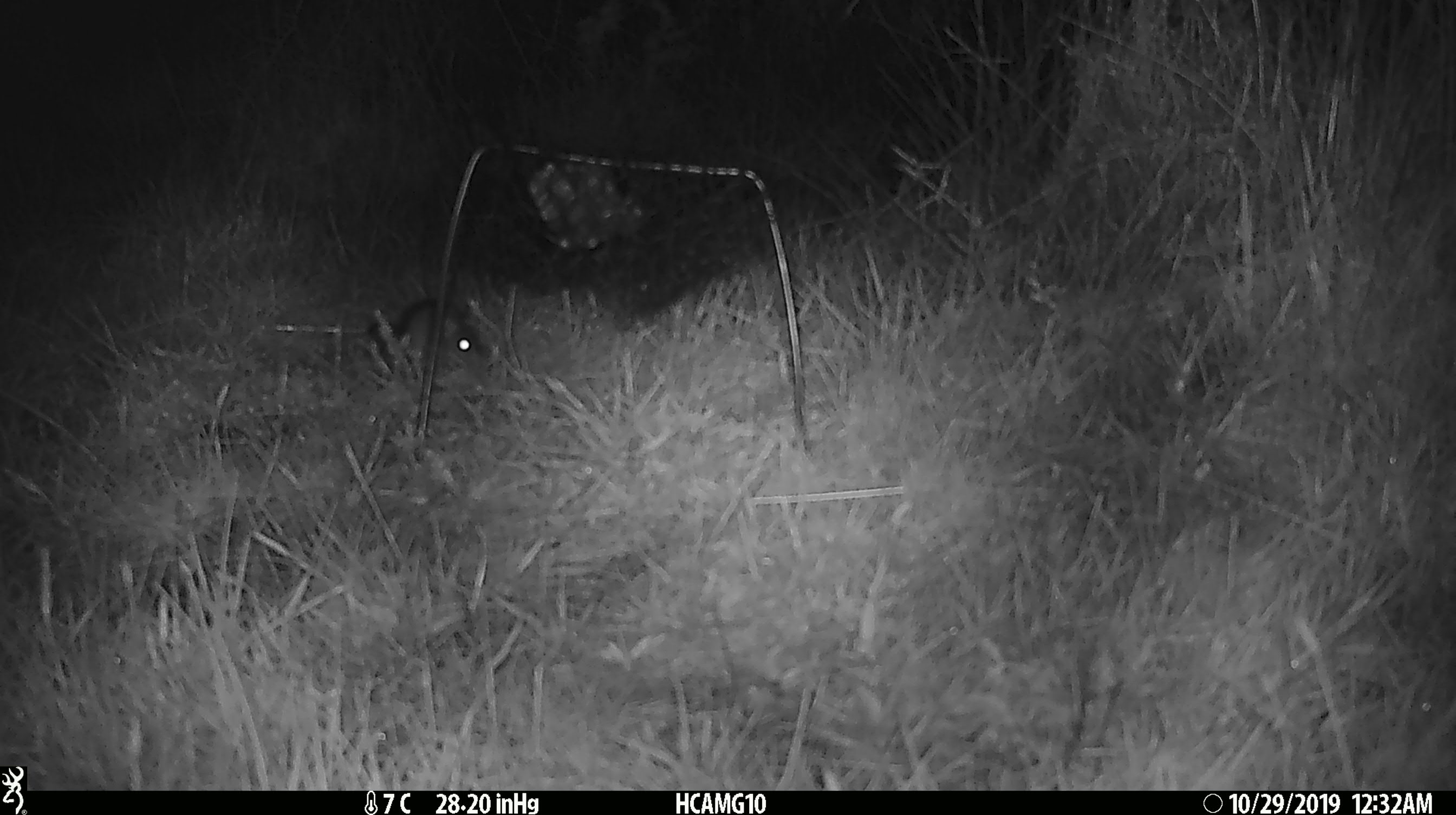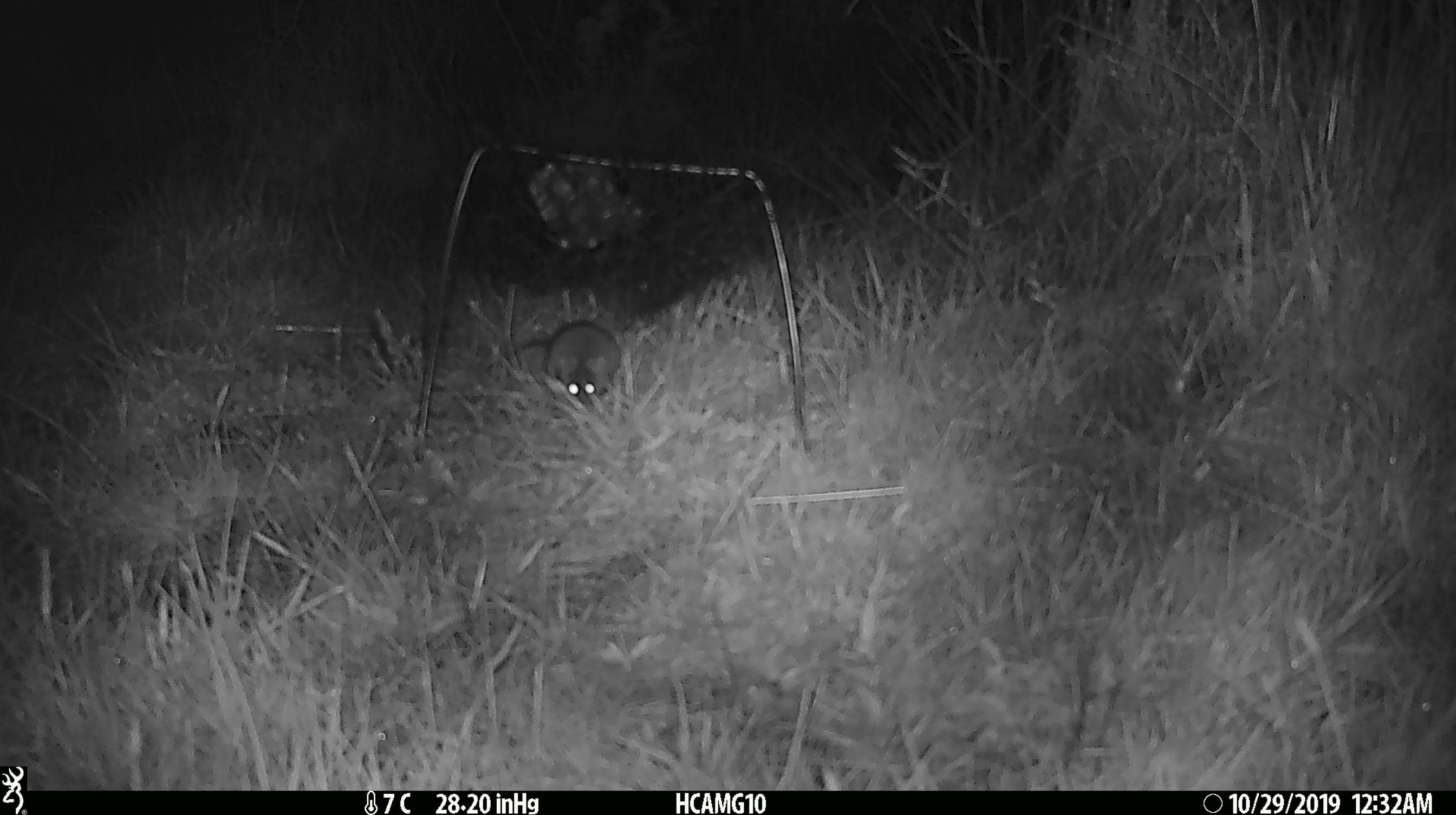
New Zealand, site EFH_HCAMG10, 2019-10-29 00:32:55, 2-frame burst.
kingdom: Animalia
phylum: Chordata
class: Mammalia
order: Rodentia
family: Muridae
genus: Mus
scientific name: Mus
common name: mouse